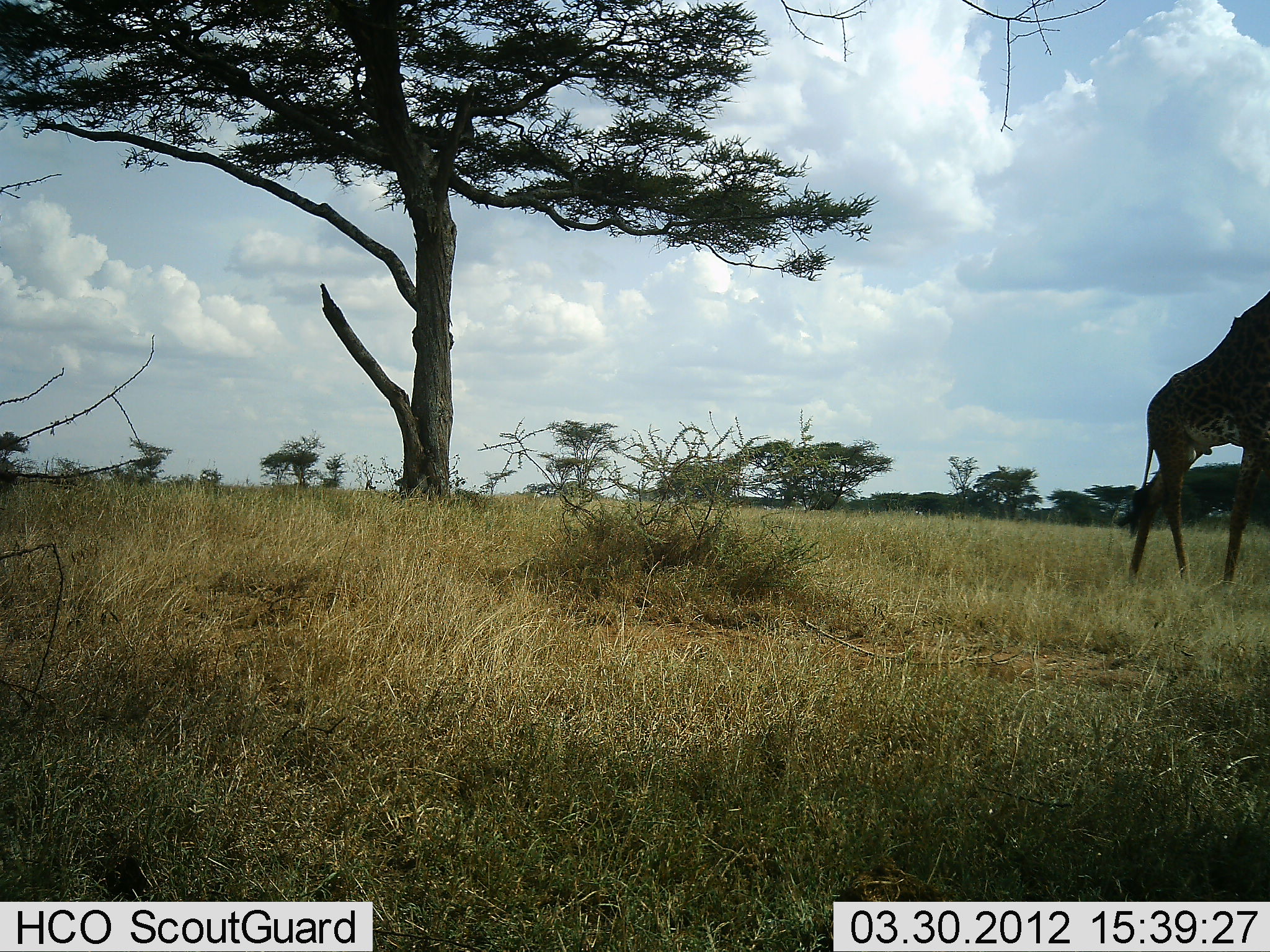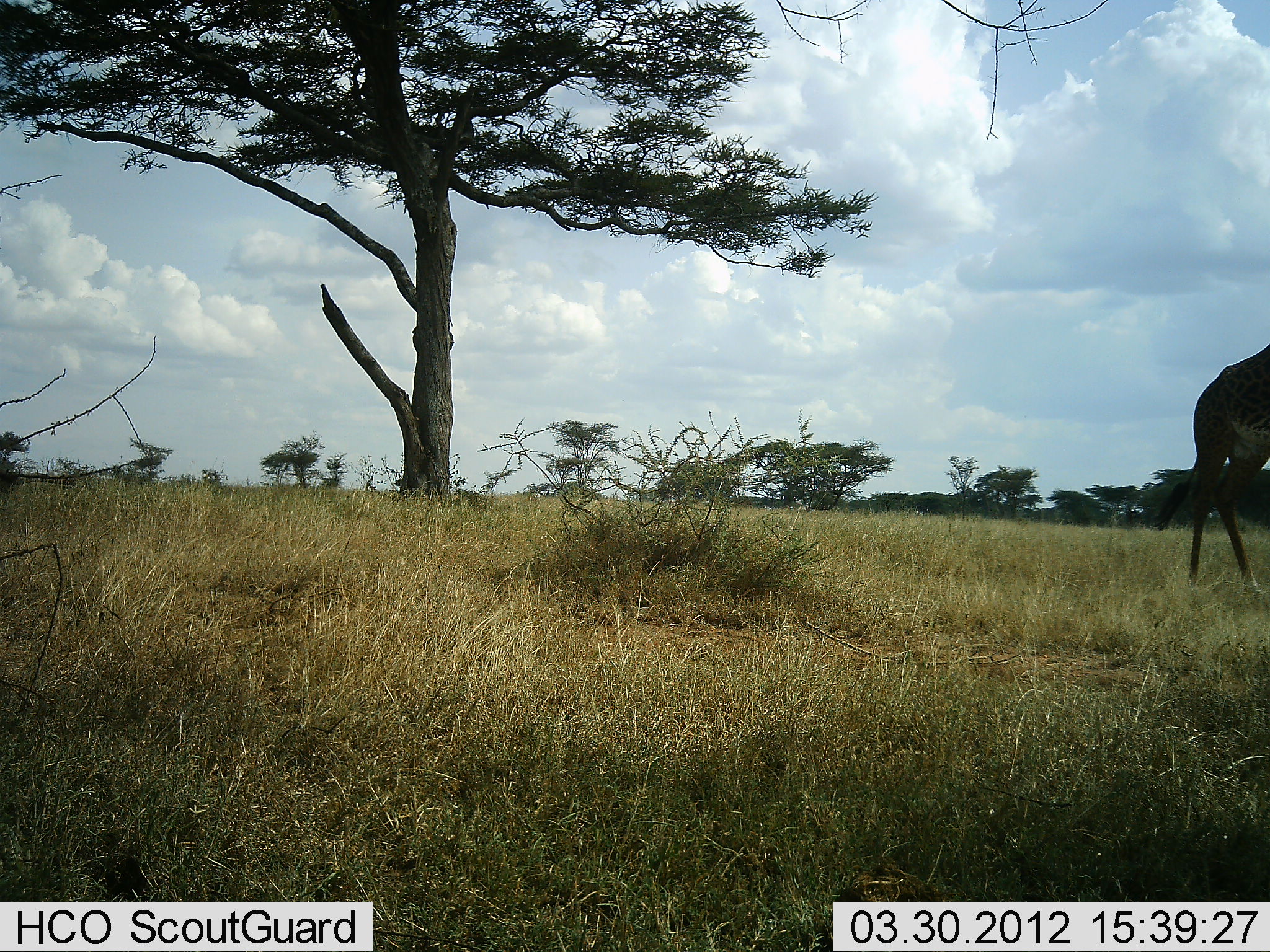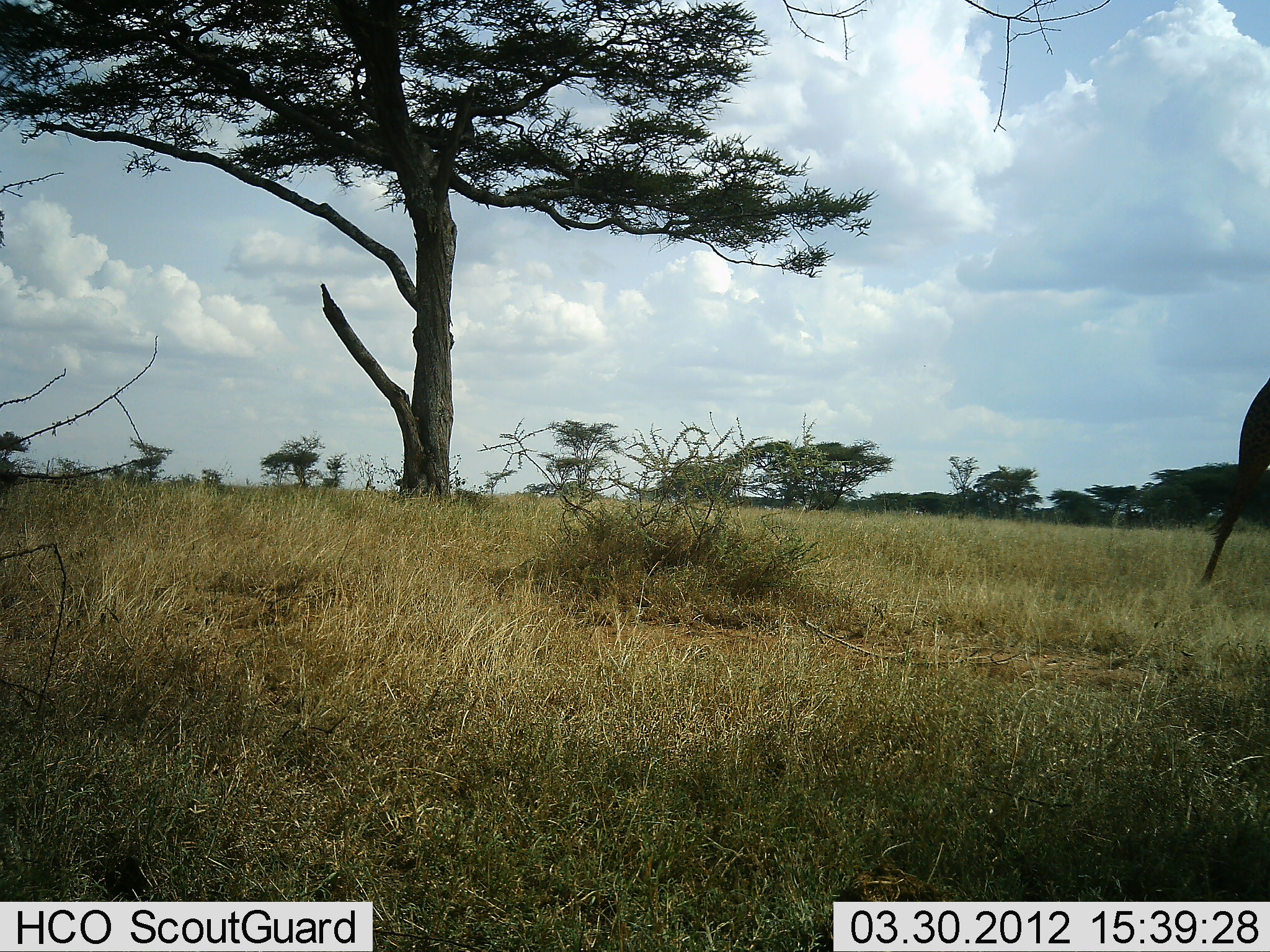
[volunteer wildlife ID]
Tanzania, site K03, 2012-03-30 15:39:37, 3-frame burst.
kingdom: Animalia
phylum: Chordata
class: Mammalia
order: Artiodactyla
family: Giraffidae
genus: Giraffa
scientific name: Giraffa camelopardalis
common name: giraffe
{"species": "giraffe (Giraffa camelopardalis)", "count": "1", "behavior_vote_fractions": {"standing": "7%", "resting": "0%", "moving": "93%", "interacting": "0%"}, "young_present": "0%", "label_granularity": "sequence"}